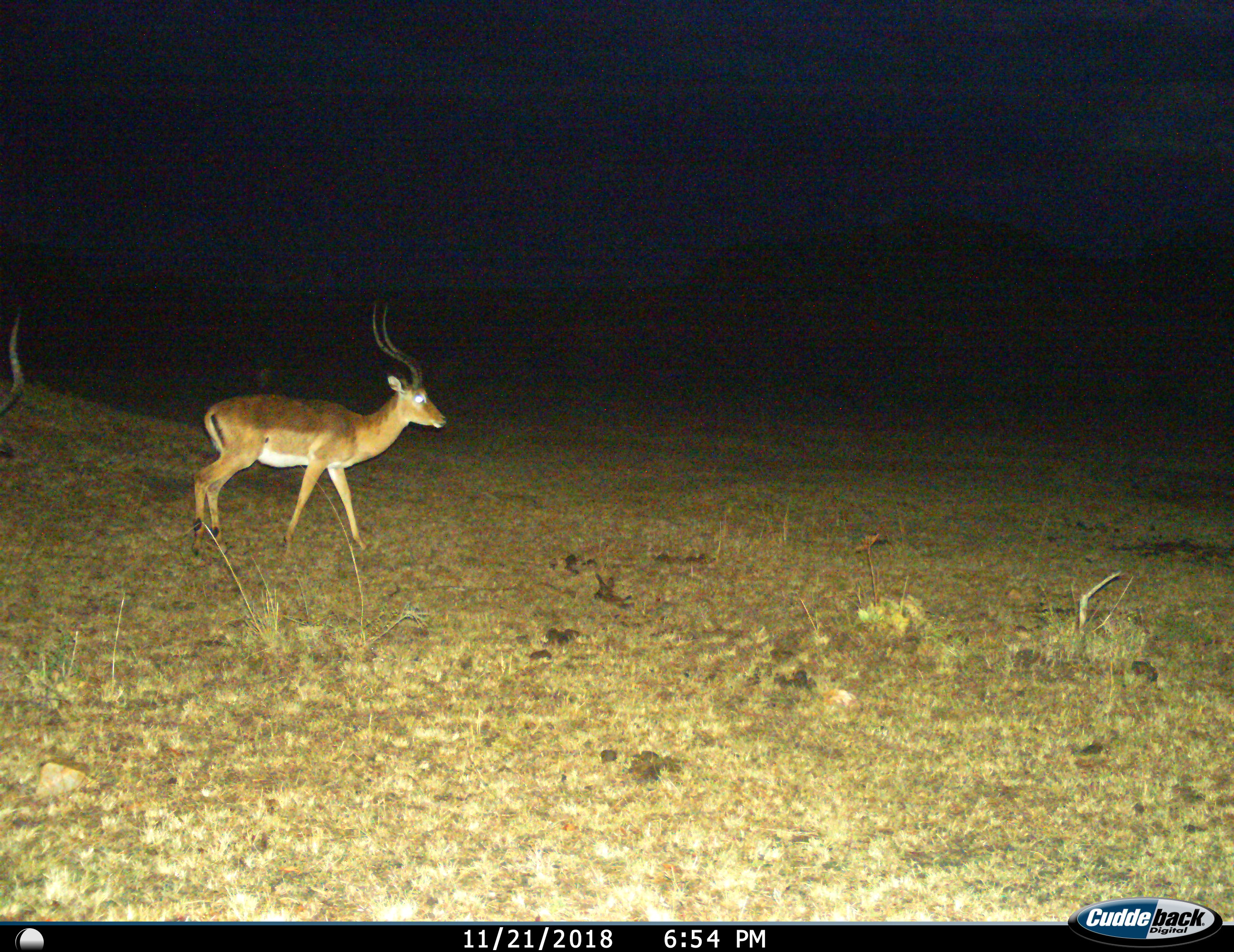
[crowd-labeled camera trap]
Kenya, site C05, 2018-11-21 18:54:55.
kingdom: Animalia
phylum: Chordata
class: Mammalia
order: Artiodactyla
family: Bovidae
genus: Aepyceros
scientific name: Aepyceros melampus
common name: impala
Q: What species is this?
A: Impala (Aepyceros melampus).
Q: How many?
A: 2.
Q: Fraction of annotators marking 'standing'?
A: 40%.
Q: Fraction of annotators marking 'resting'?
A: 0%.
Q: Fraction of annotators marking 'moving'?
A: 90%.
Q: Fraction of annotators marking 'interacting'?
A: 0%.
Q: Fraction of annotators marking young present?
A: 0%.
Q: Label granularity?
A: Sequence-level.